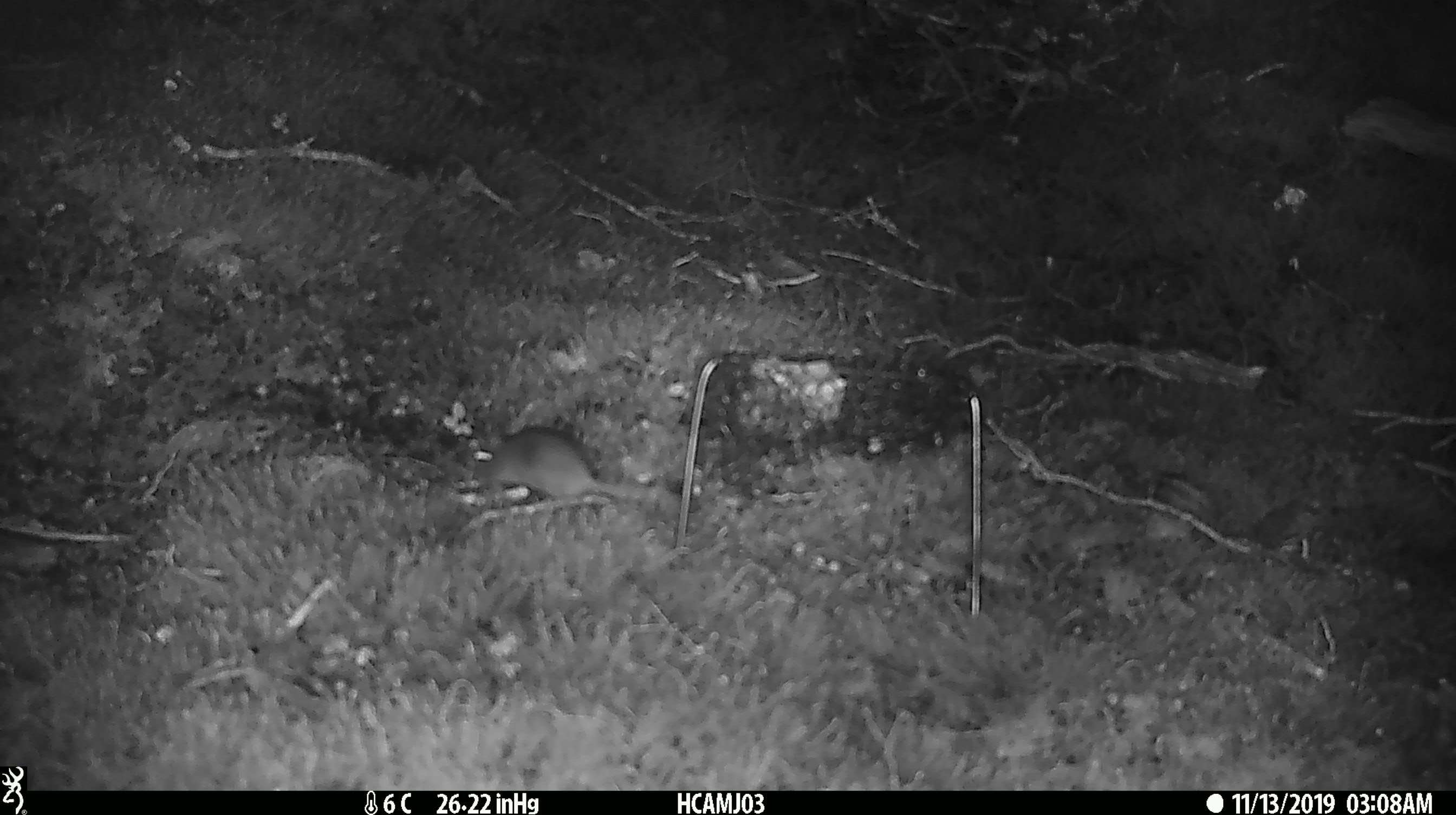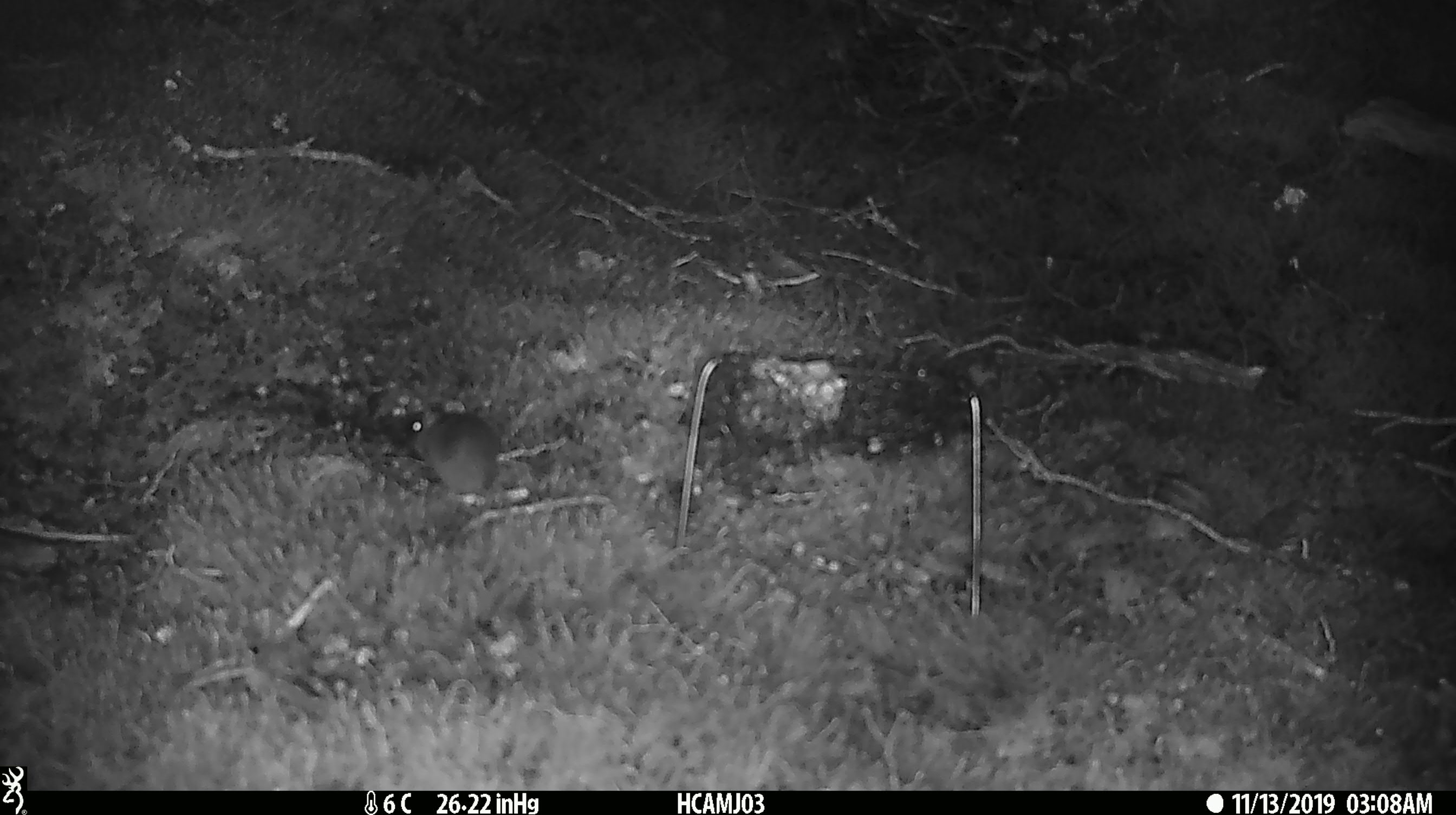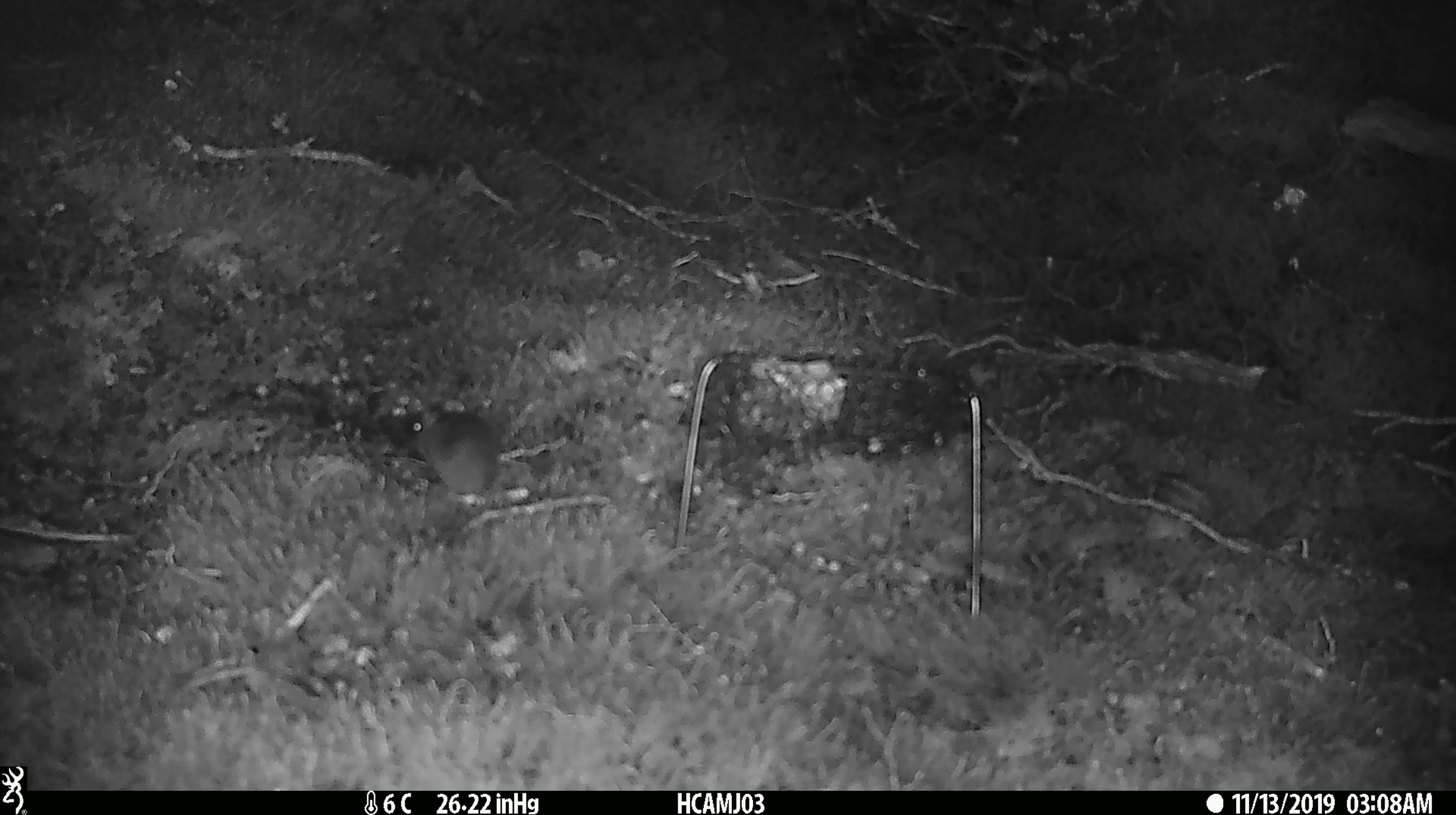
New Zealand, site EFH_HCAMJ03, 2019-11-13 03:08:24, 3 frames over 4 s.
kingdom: Animalia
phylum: Chordata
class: Mammalia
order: Rodentia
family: Muridae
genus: Mus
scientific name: Mus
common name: mouse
Mouse (Mus).